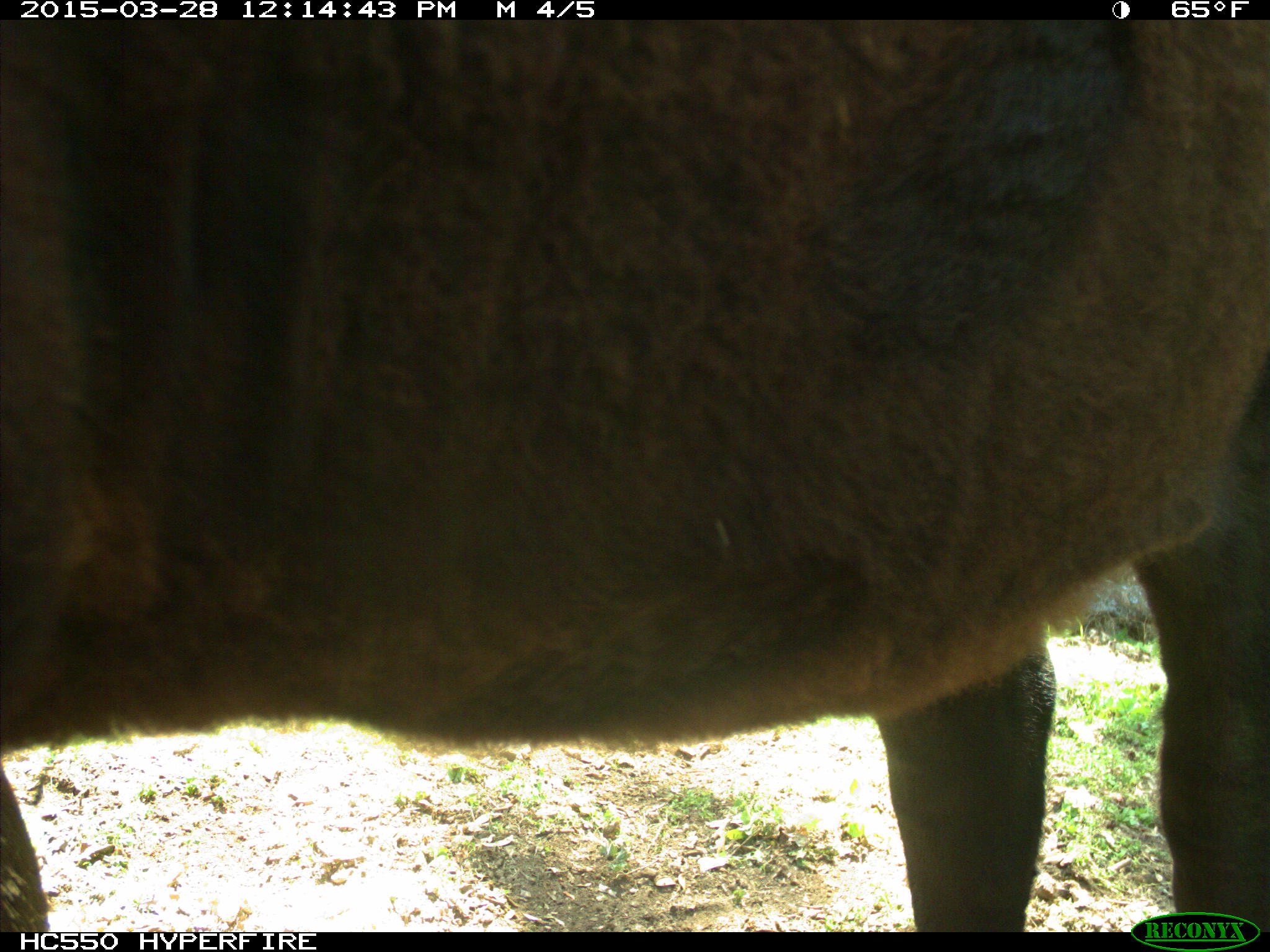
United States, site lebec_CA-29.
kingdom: Animalia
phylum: Chordata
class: Mammalia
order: Artiodactyla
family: Bovidae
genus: Bos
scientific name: Bos taurus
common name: domestic cow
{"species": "Bos taurus (domestic cow)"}